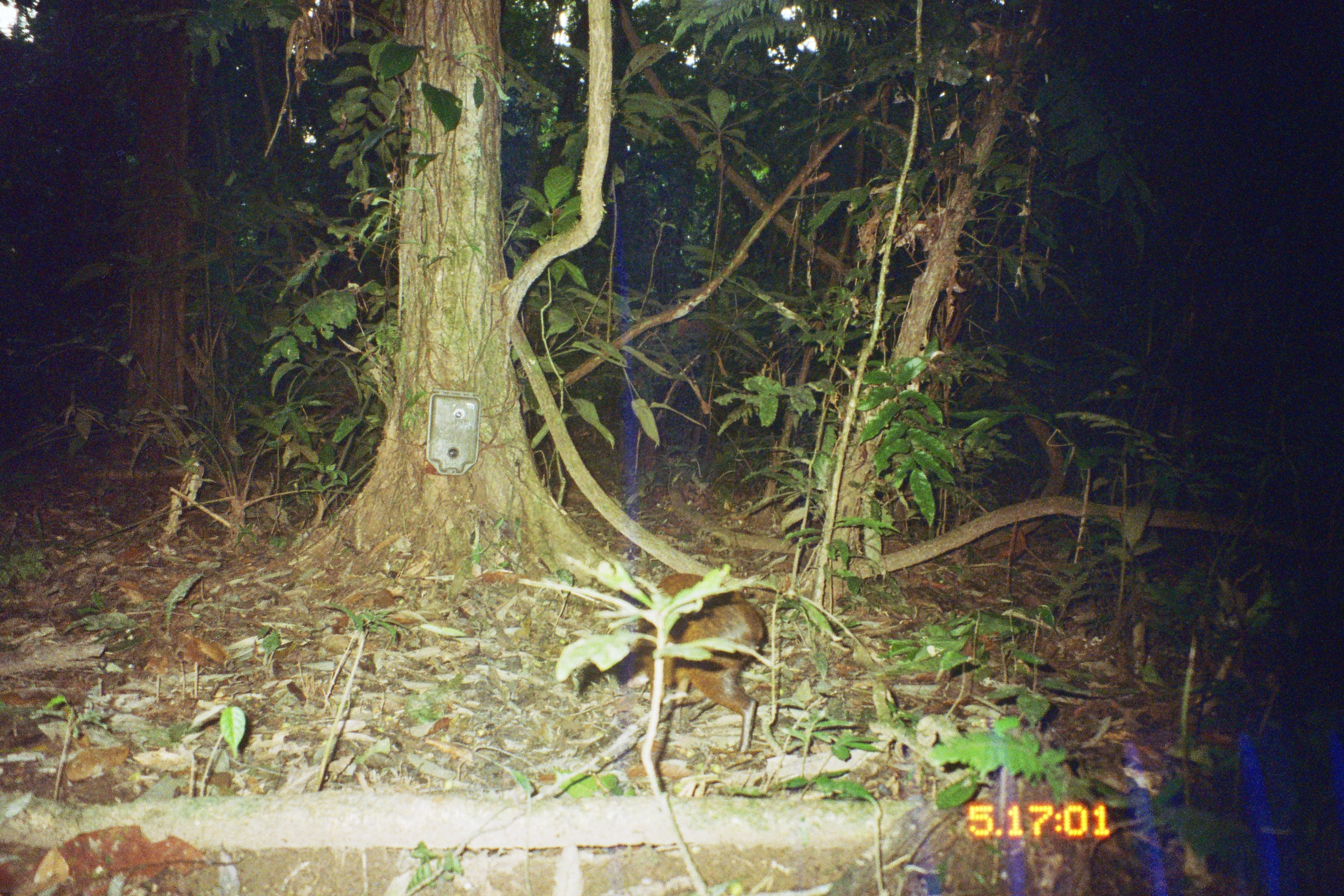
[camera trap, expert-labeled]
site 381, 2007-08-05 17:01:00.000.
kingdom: Animalia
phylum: Chordata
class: Mammalia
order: Rodentia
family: Dasyproctidae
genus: Dasyprocta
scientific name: Dasyprocta punctata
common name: central american agouti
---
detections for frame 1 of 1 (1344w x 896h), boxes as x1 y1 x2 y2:
dasyprocta punctata: 635 571 768 757